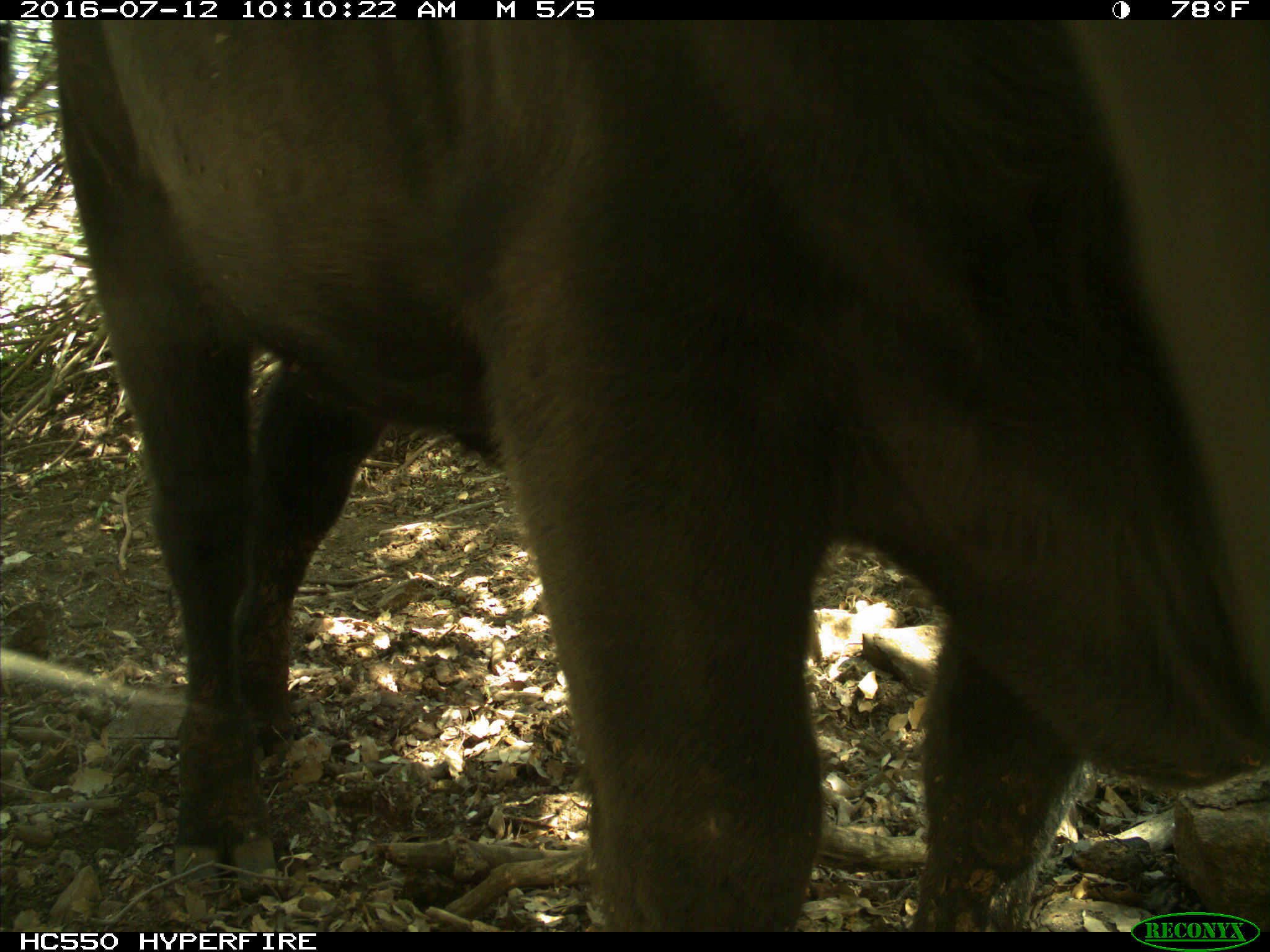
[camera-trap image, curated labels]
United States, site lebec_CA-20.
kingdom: Animalia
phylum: Chordata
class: Mammalia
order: Artiodactyla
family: Bovidae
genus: Bos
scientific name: Bos taurus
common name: domestic cow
Bos taurus (domestic cow).